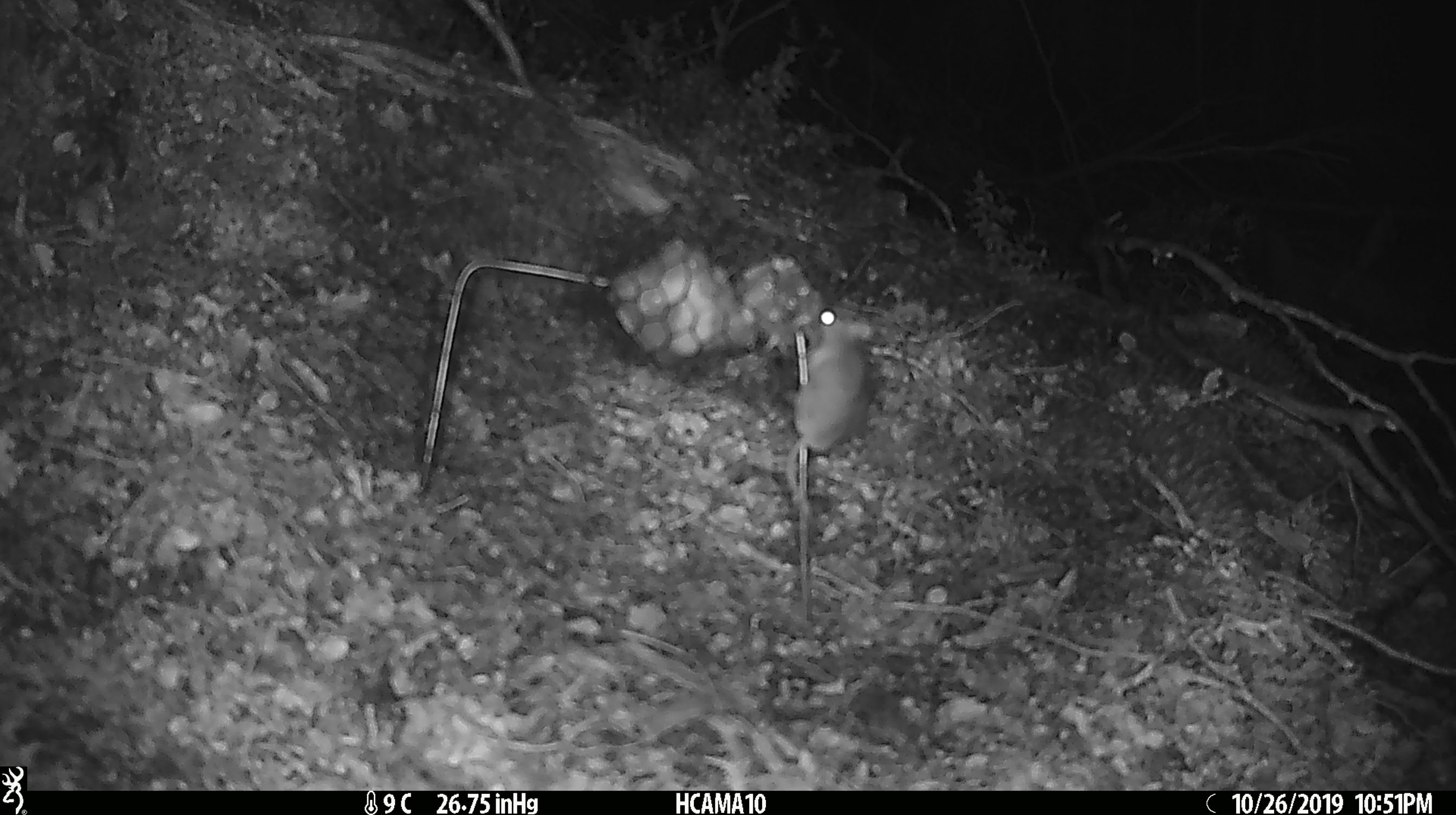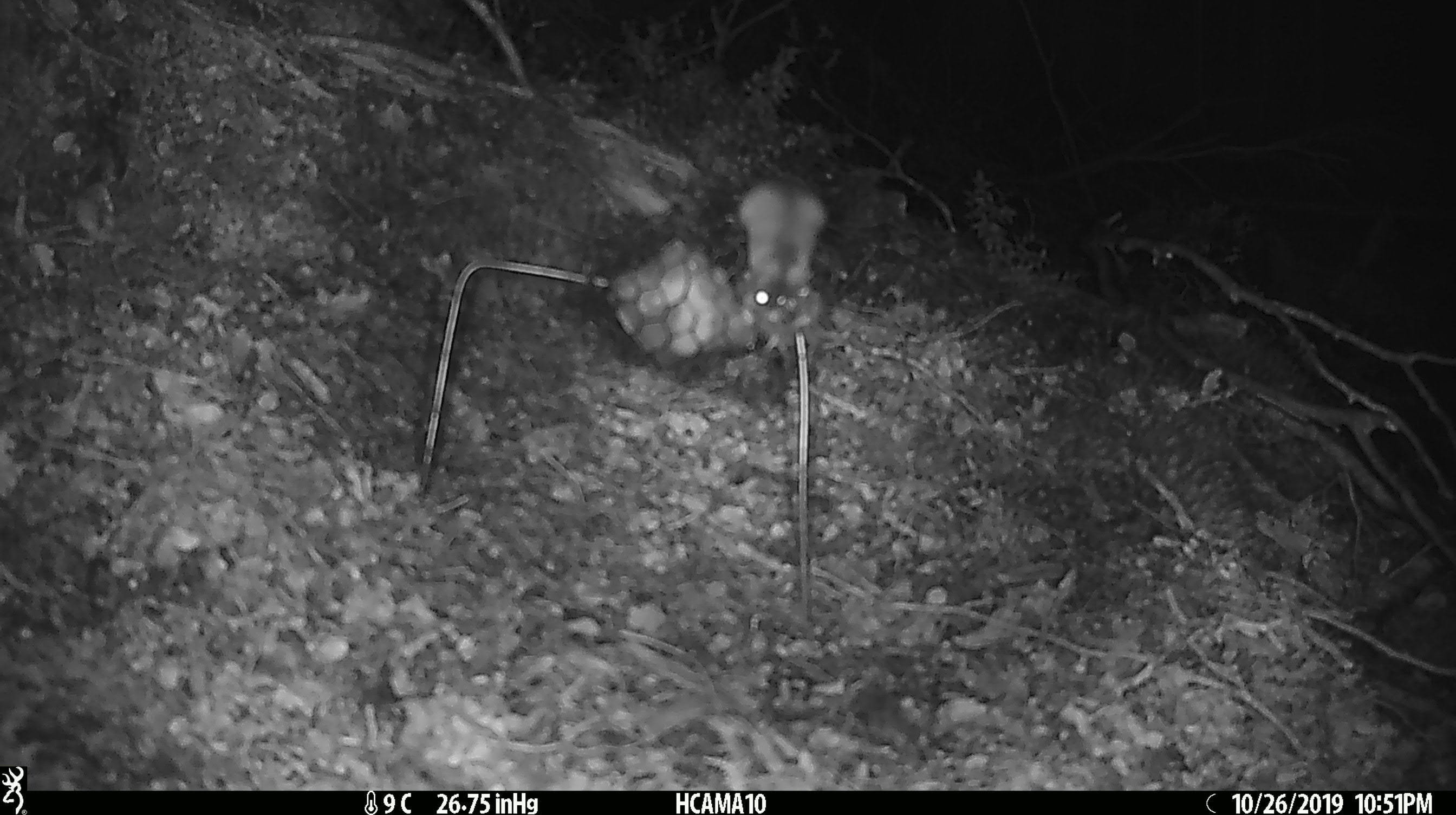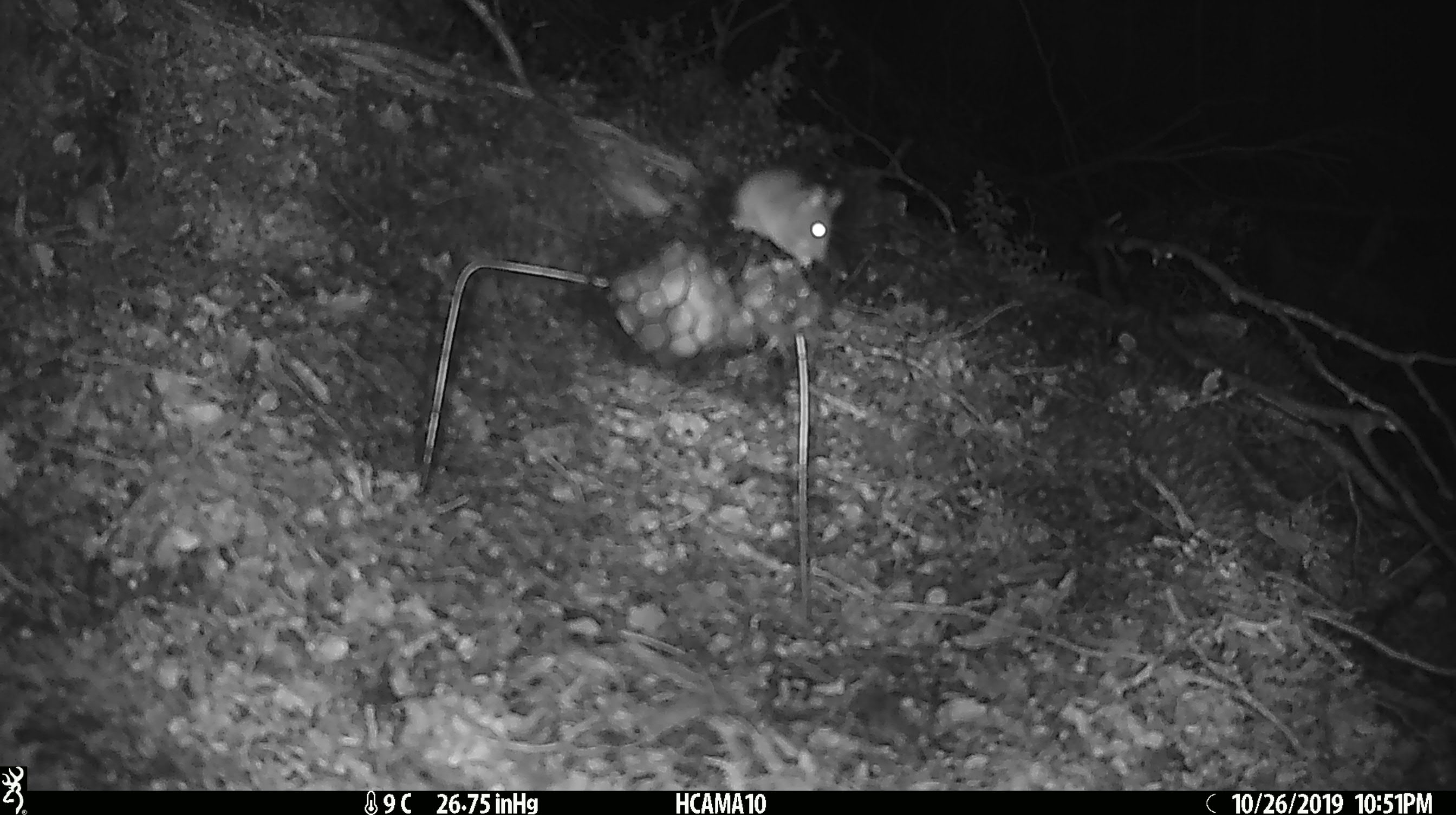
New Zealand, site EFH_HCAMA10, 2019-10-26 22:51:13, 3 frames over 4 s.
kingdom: Animalia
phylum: Chordata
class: Mammalia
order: Rodentia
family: Muridae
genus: Mus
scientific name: Mus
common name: mouse